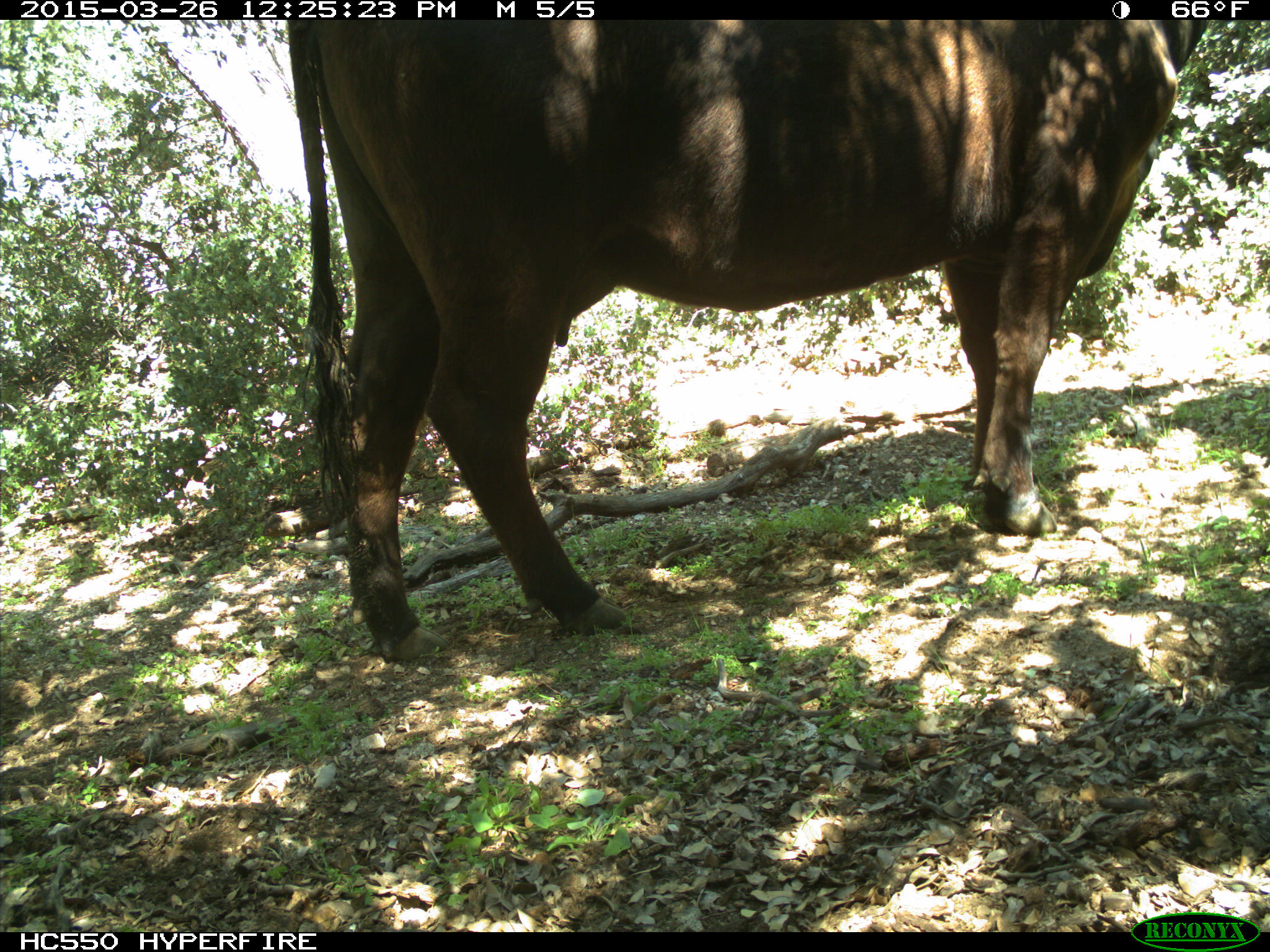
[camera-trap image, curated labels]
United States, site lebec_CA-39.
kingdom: Animalia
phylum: Chordata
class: Mammalia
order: Artiodactyla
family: Bovidae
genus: Bos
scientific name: Bos taurus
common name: domestic cow